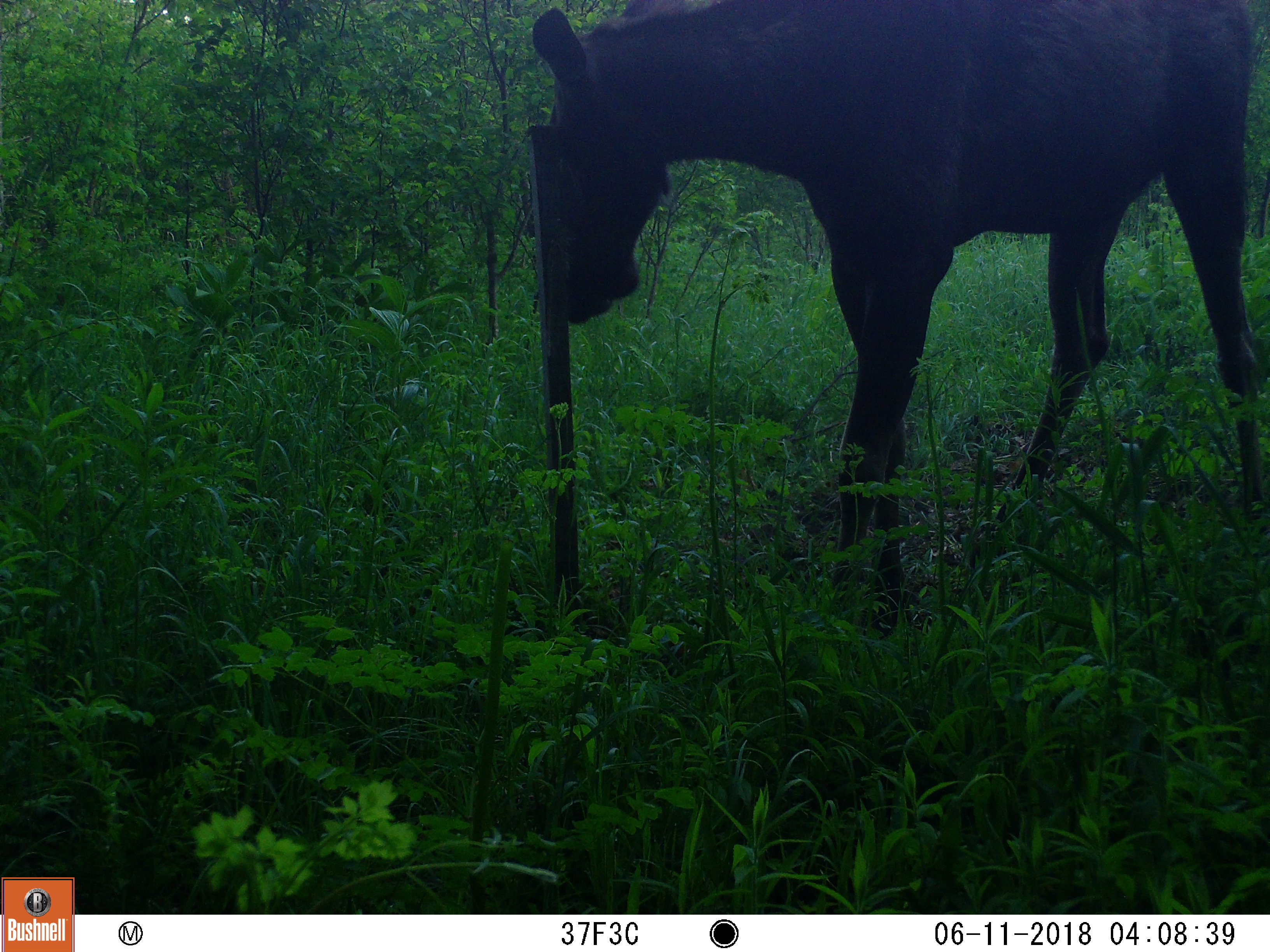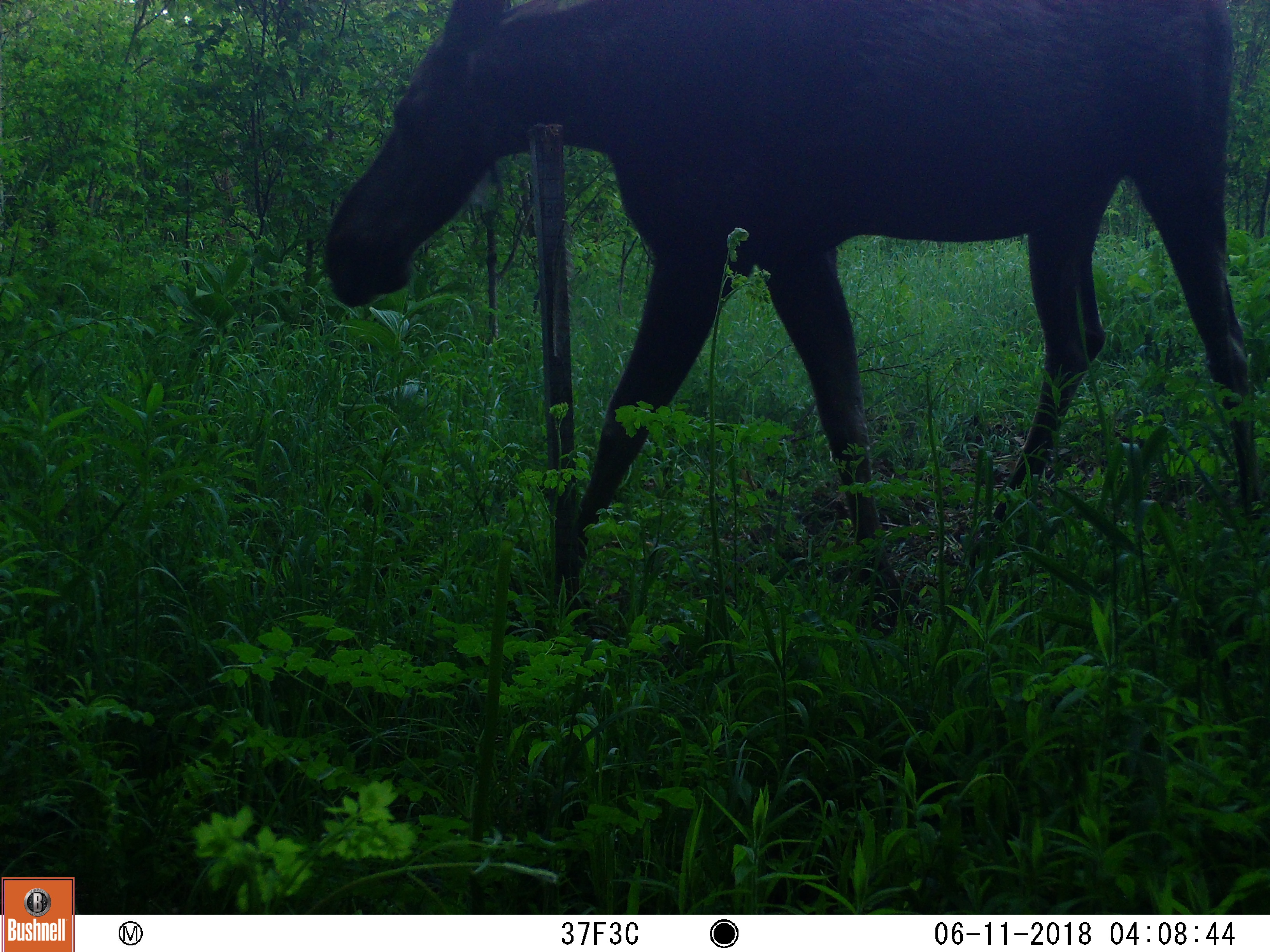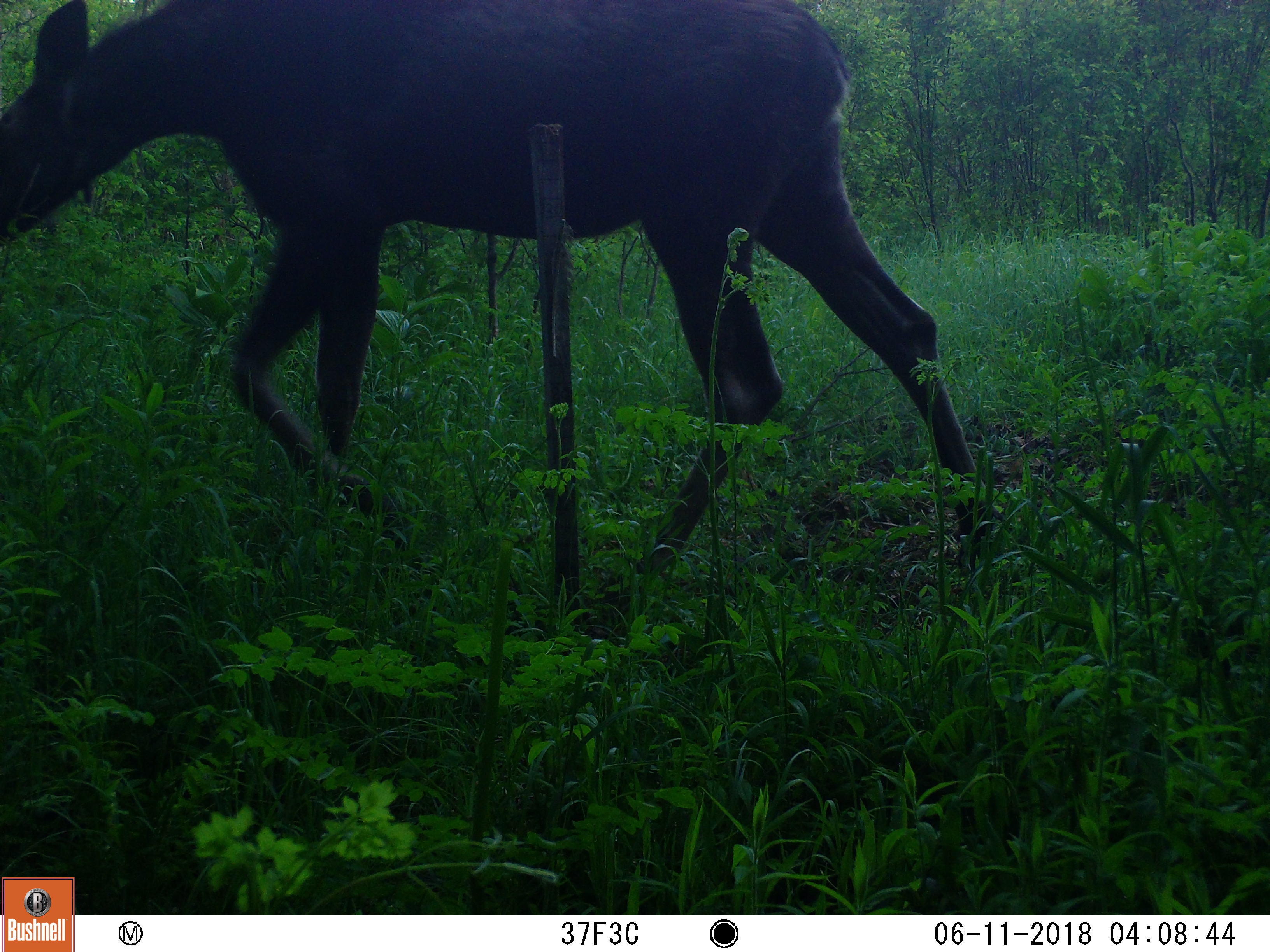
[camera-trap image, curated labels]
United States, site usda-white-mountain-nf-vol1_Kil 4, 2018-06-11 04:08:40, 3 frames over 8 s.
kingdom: Animalia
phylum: Chordata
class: Mammalia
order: Artiodactyla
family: Cervidae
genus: Alces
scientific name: Alces alces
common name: moose